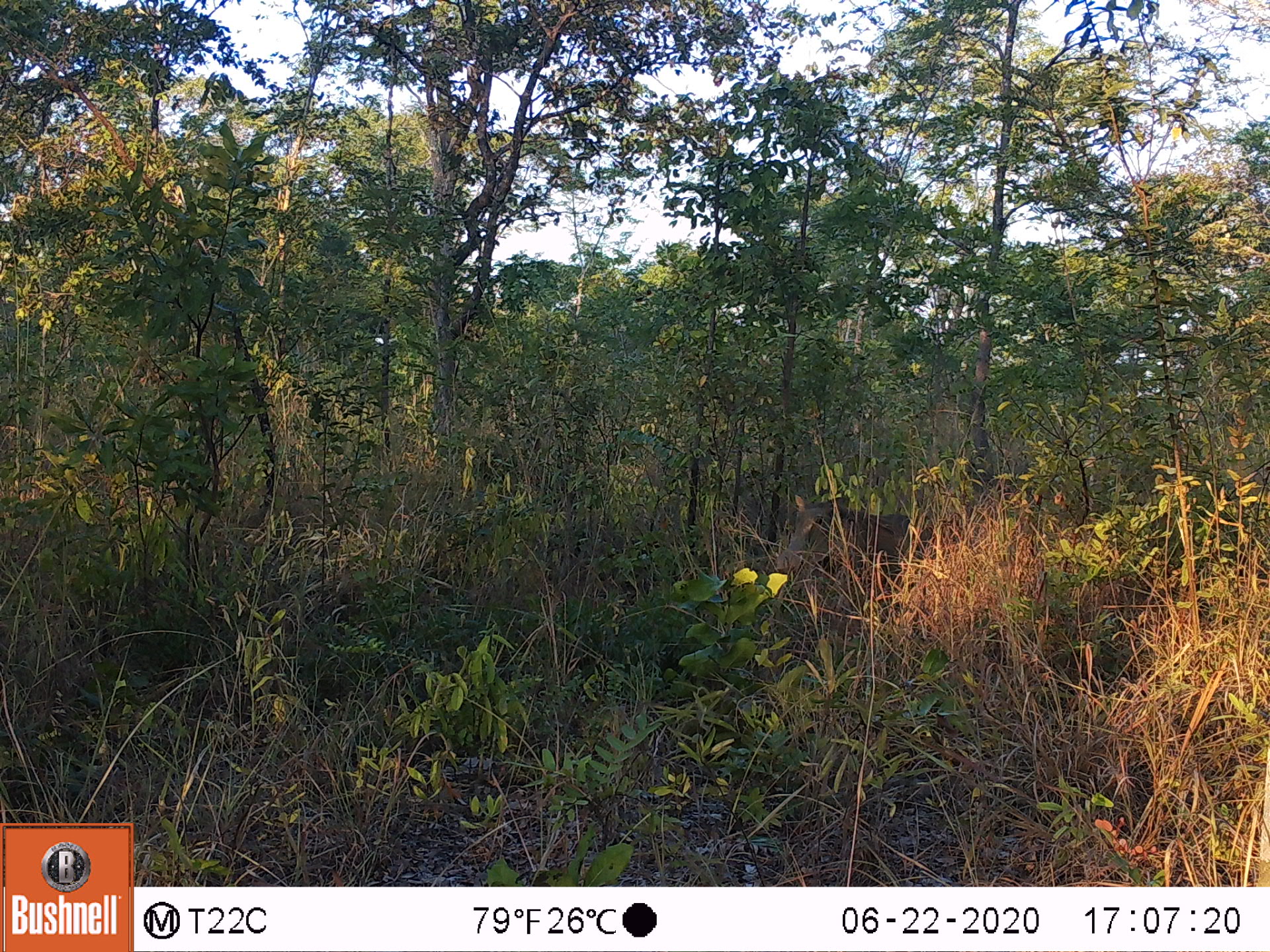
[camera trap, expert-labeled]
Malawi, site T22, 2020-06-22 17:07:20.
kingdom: Animalia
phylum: Chordata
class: Mammalia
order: Artiodactyla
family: Suidae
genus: Phacochoerus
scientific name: Phacochoerus africanus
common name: common warthog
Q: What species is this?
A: Common warthog (Phacochoerus africanus).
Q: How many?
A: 1.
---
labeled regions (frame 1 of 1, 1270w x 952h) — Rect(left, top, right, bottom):
common warthog: Rect(776, 489, 931, 599)